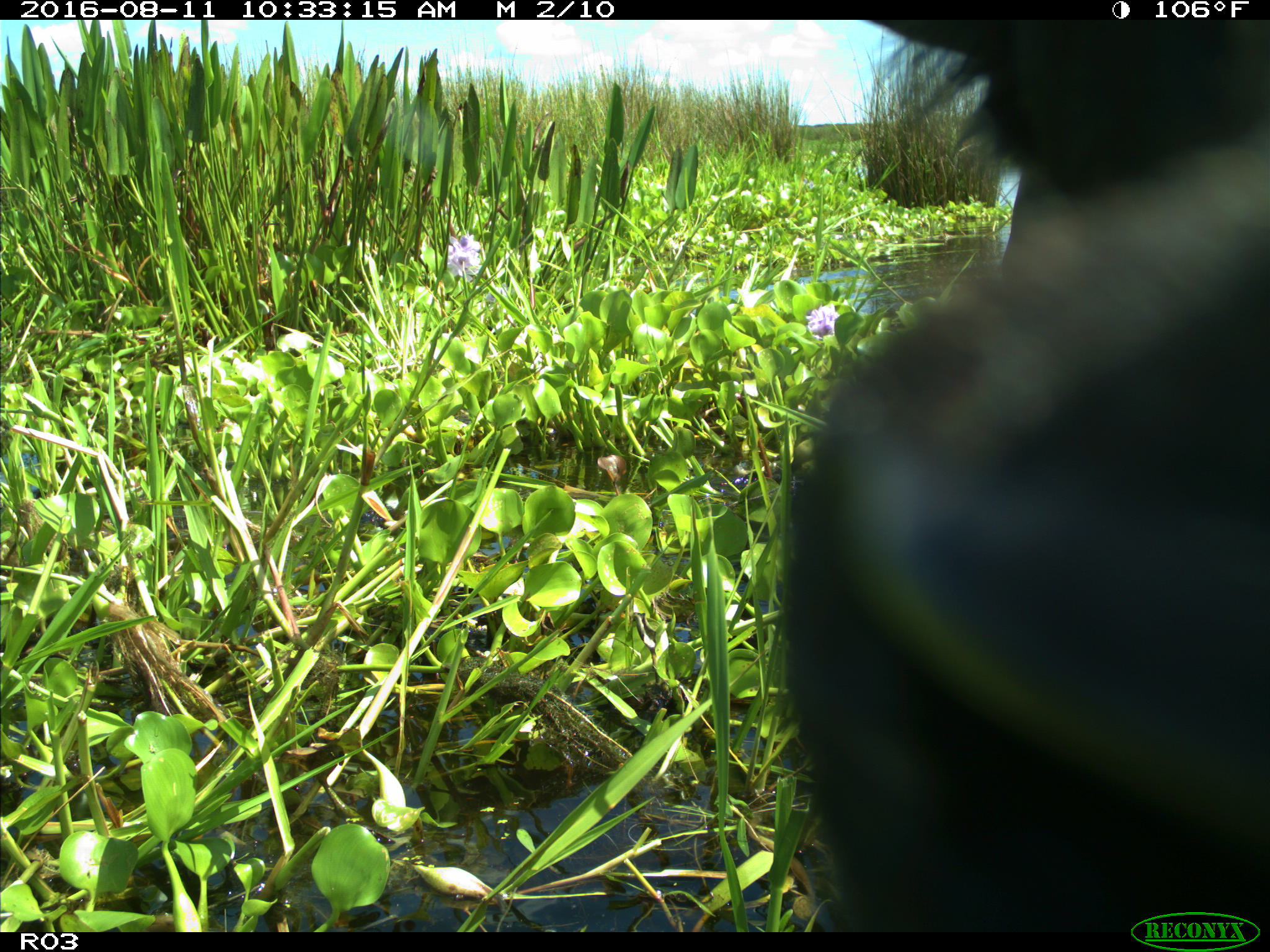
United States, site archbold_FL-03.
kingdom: Animalia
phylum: Chordata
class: Mammalia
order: Artiodactyla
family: Bovidae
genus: Bos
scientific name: Bos taurus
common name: domestic cow